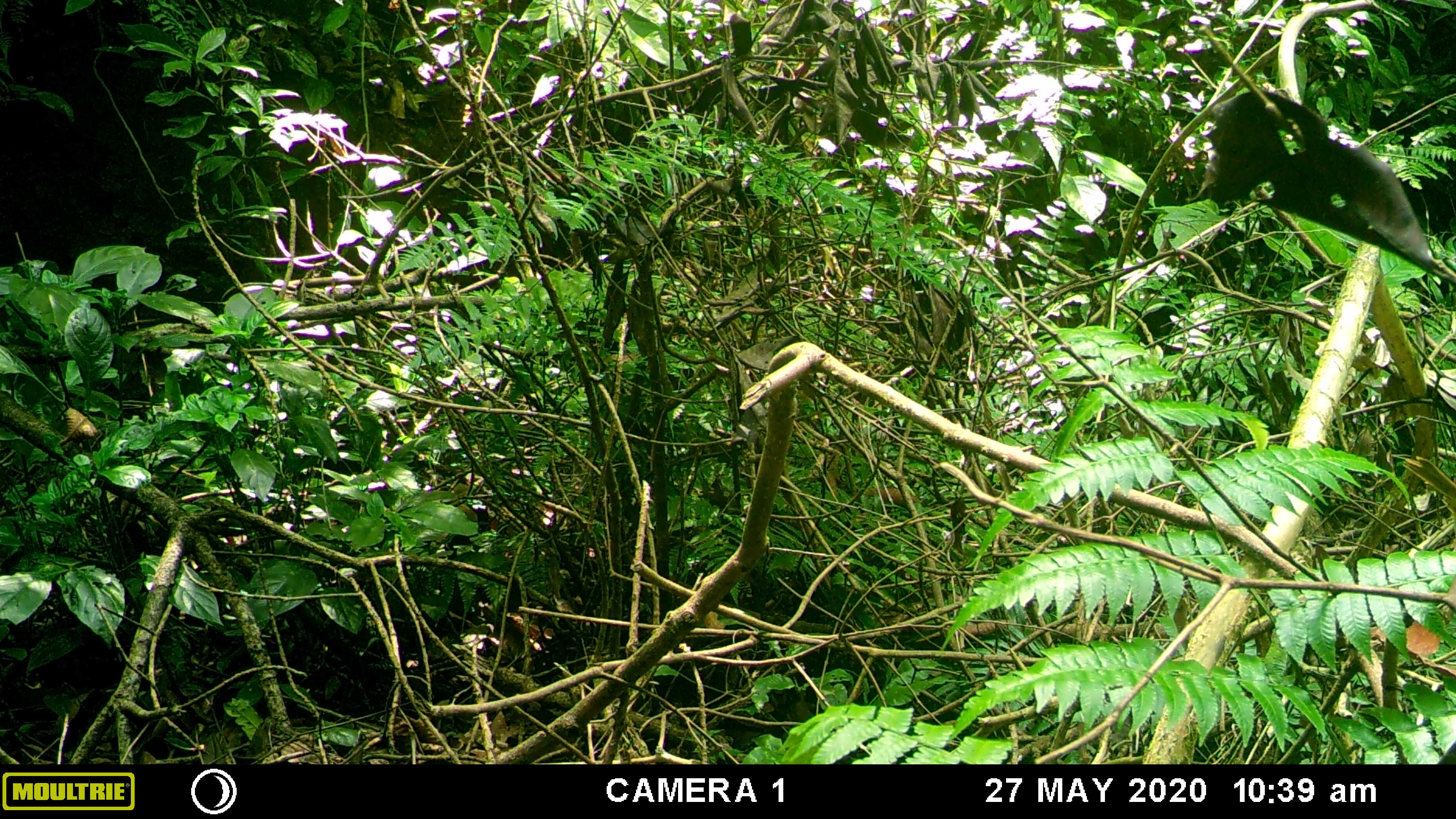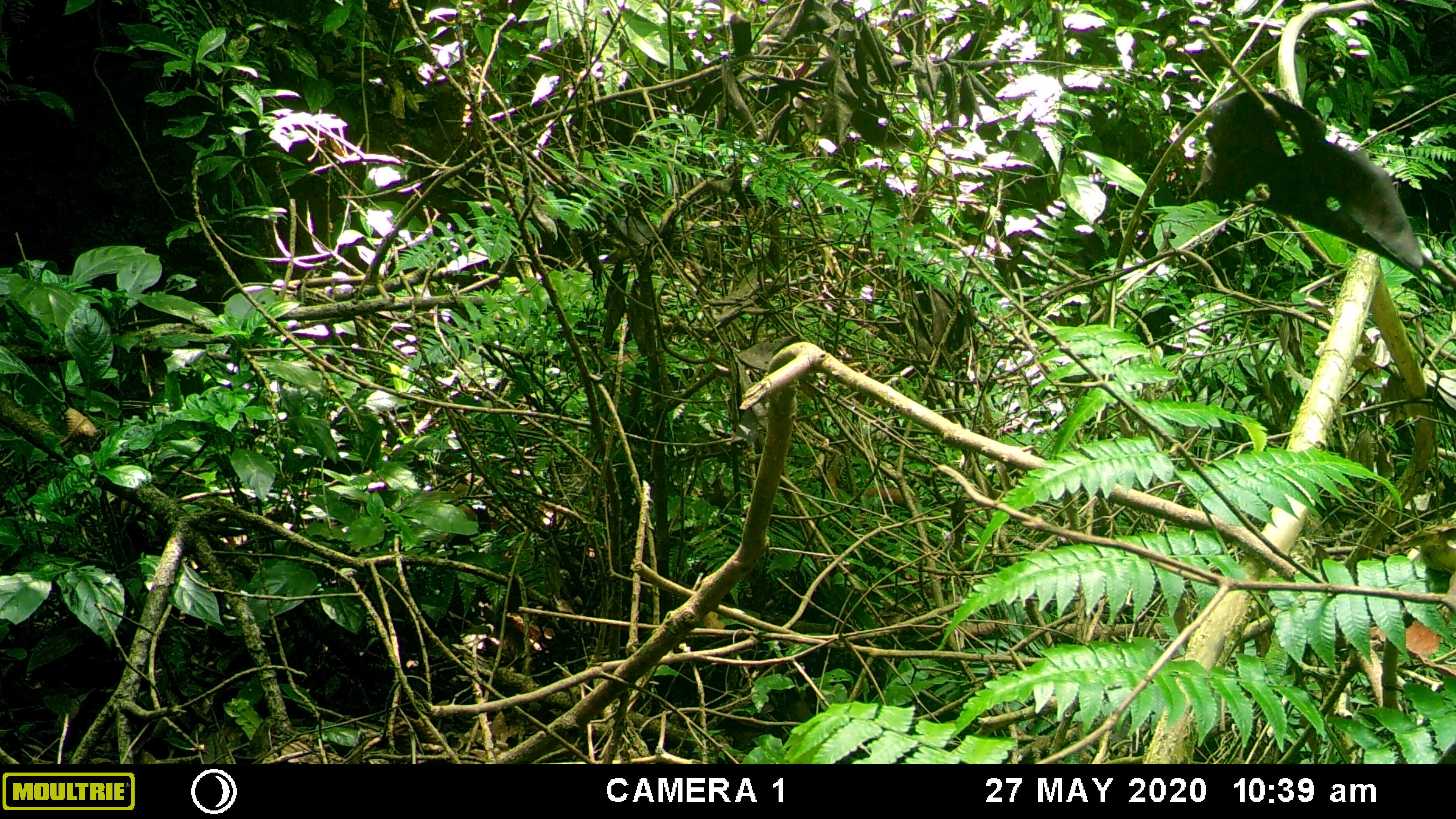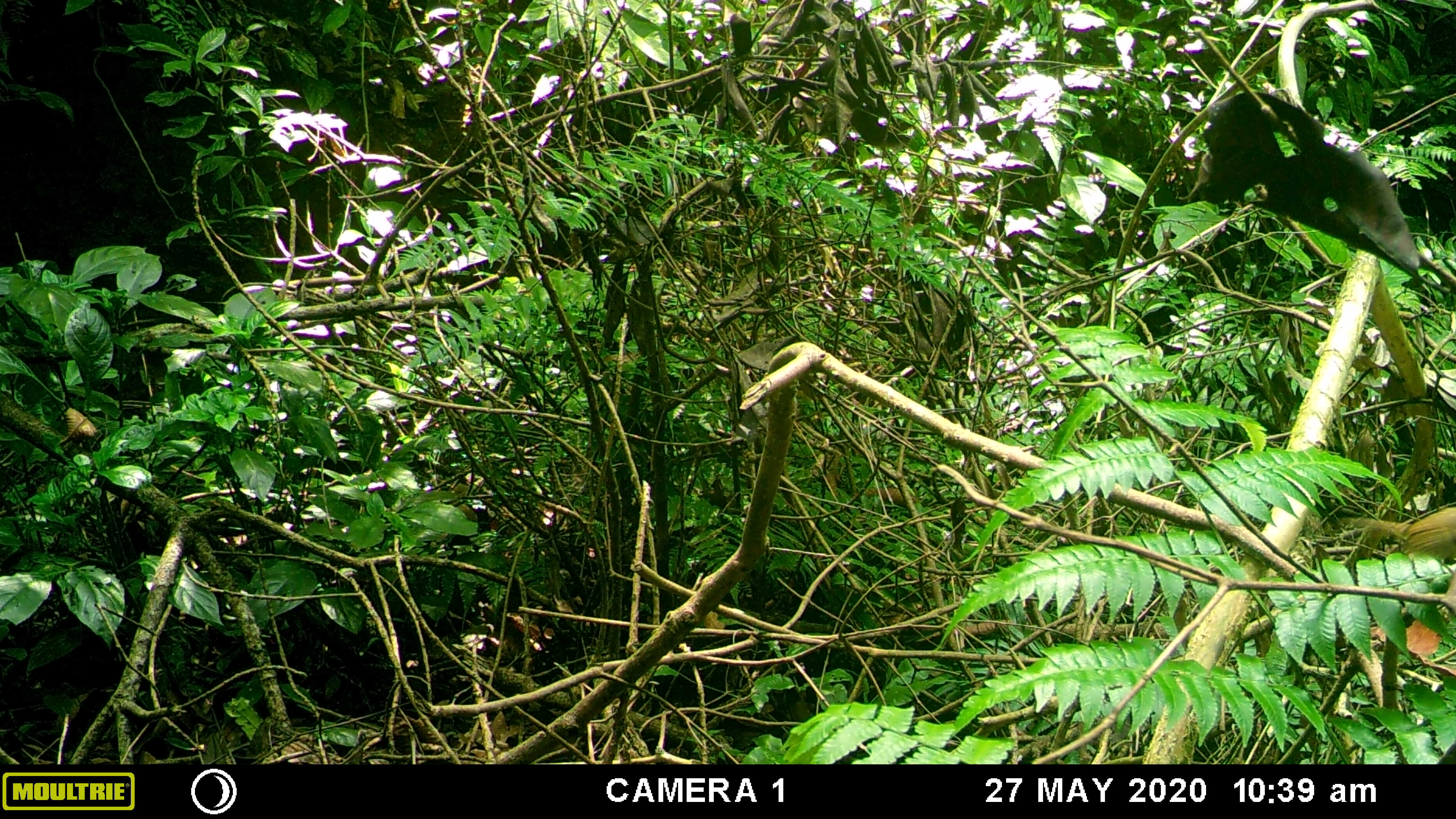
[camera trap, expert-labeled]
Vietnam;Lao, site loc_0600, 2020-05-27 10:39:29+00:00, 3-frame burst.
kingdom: Animalia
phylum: Chordata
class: Aves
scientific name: Aves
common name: bird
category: unidentified bird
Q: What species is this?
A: Unidentified bird (bird) (Aves).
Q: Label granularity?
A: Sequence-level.